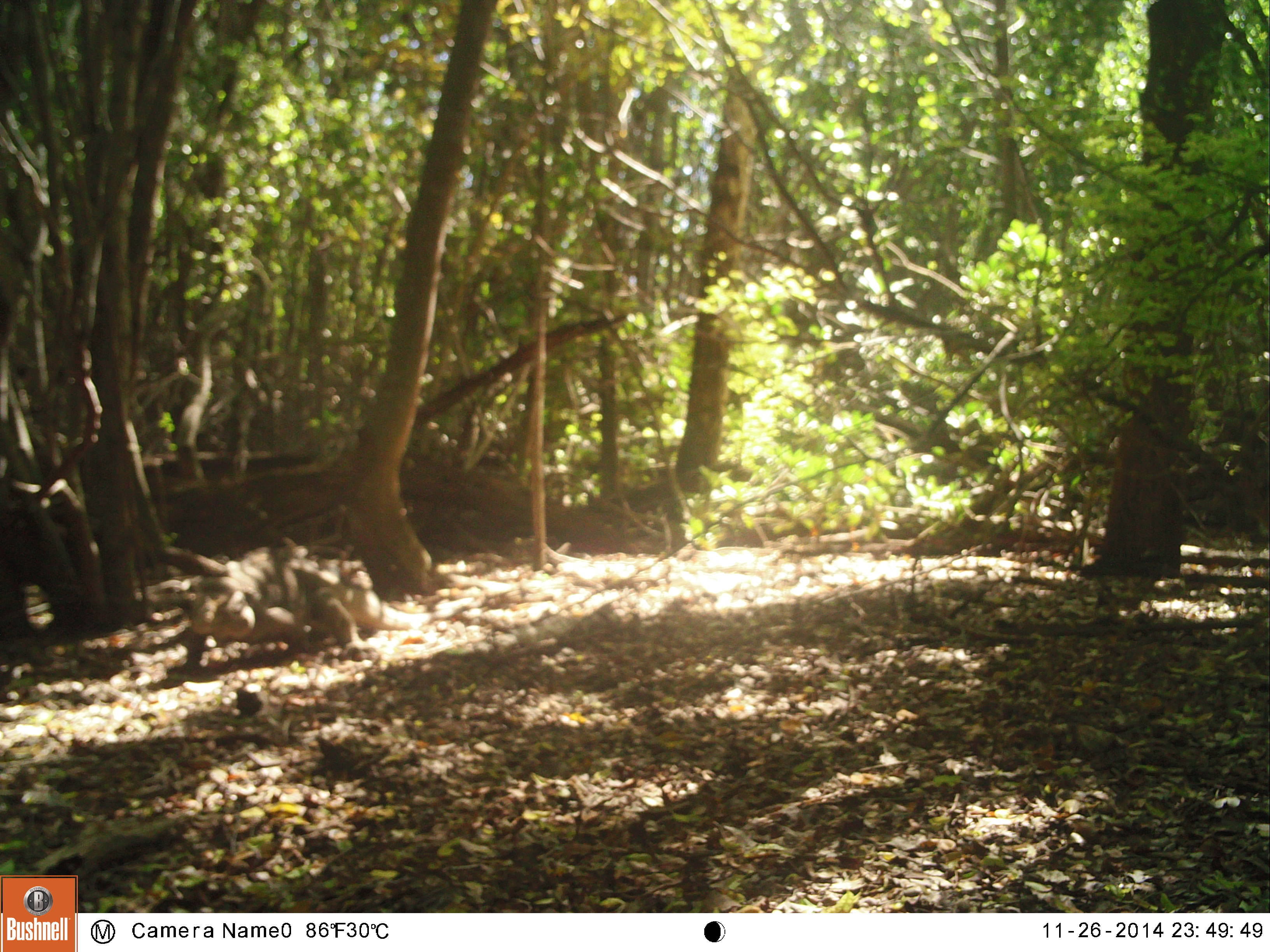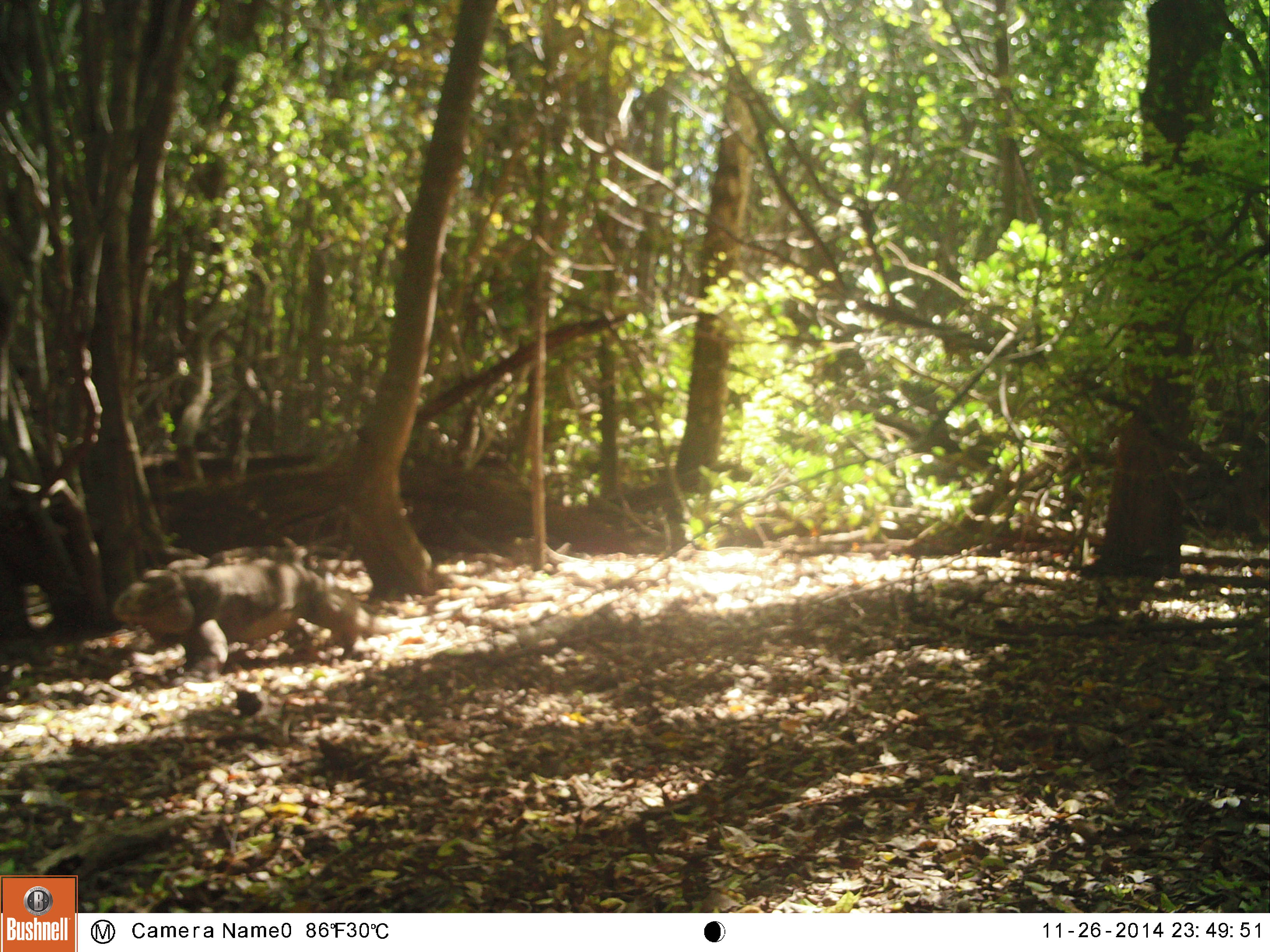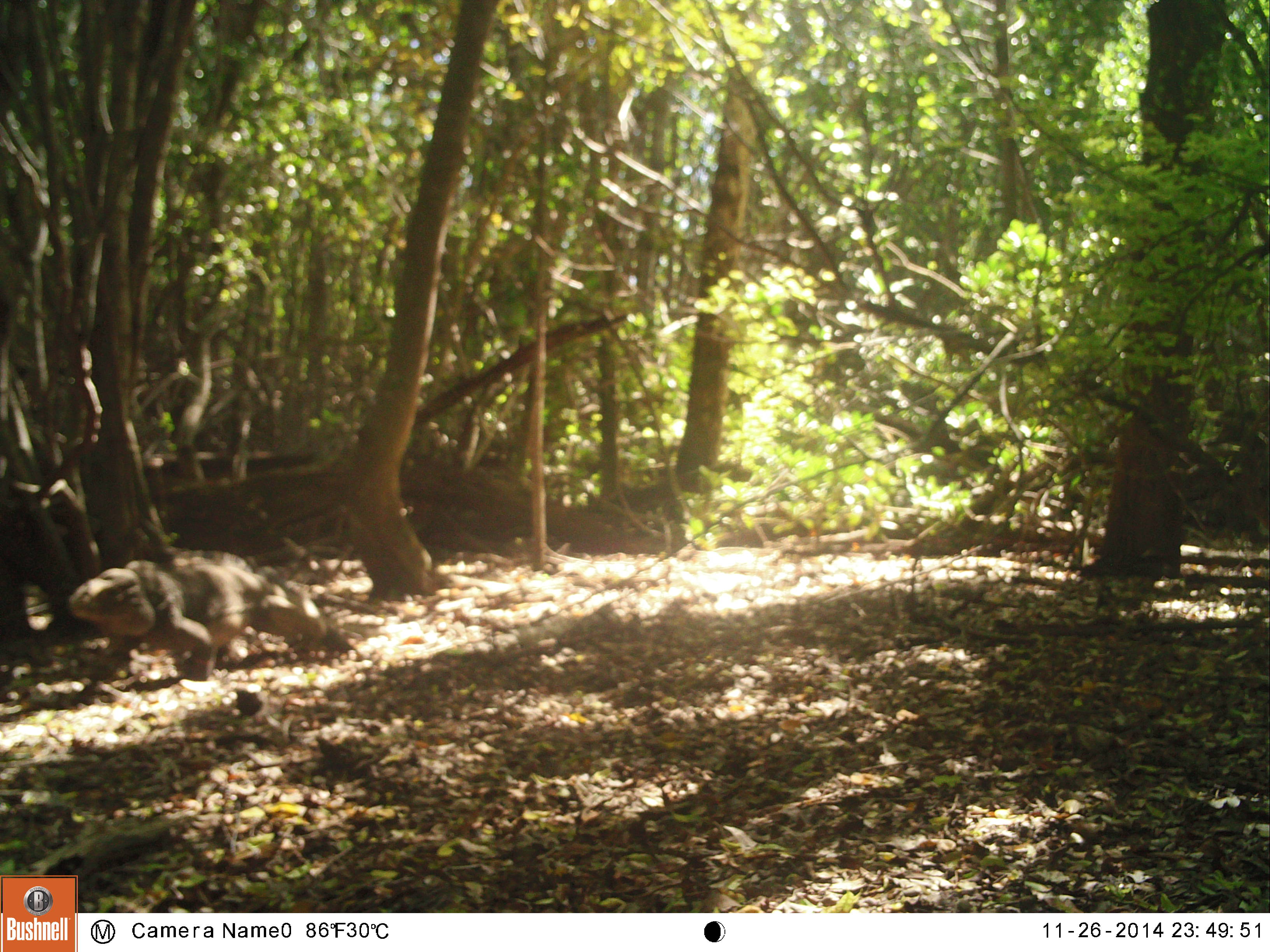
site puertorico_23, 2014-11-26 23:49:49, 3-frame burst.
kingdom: Animalia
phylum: Chordata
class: Reptilia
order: Squamata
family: Iguanidae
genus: Iguana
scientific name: Iguana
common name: typical iguanas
Iguana (typical iguanas).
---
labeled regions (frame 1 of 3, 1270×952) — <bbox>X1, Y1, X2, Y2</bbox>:
iguana: <bbox>173, 544, 474, 669</bbox>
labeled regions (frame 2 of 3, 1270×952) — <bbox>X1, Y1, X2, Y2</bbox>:
iguana: <bbox>107, 549, 389, 678</bbox>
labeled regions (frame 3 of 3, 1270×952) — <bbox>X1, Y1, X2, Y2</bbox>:
iguana: <bbox>68, 550, 373, 686</bbox>